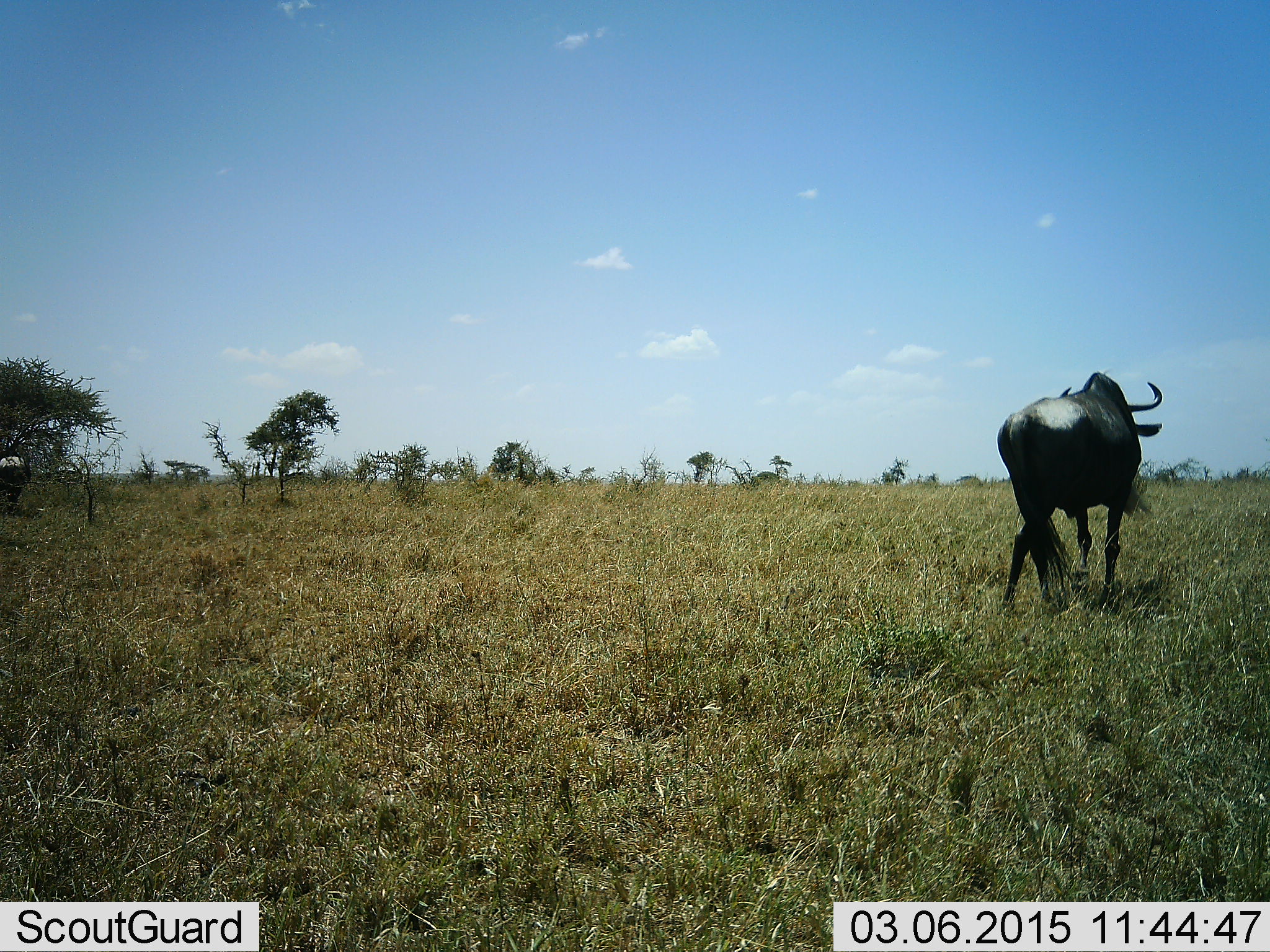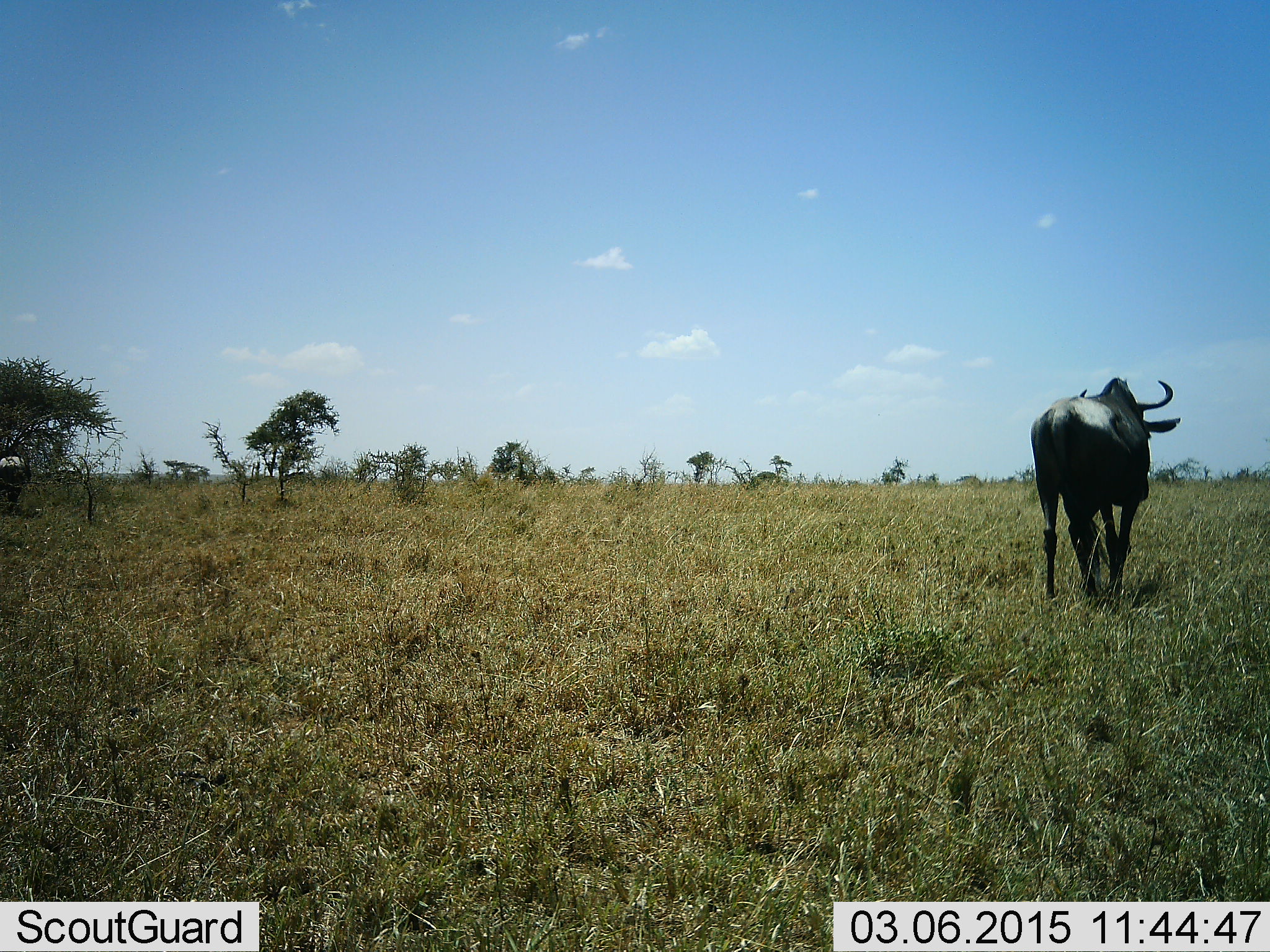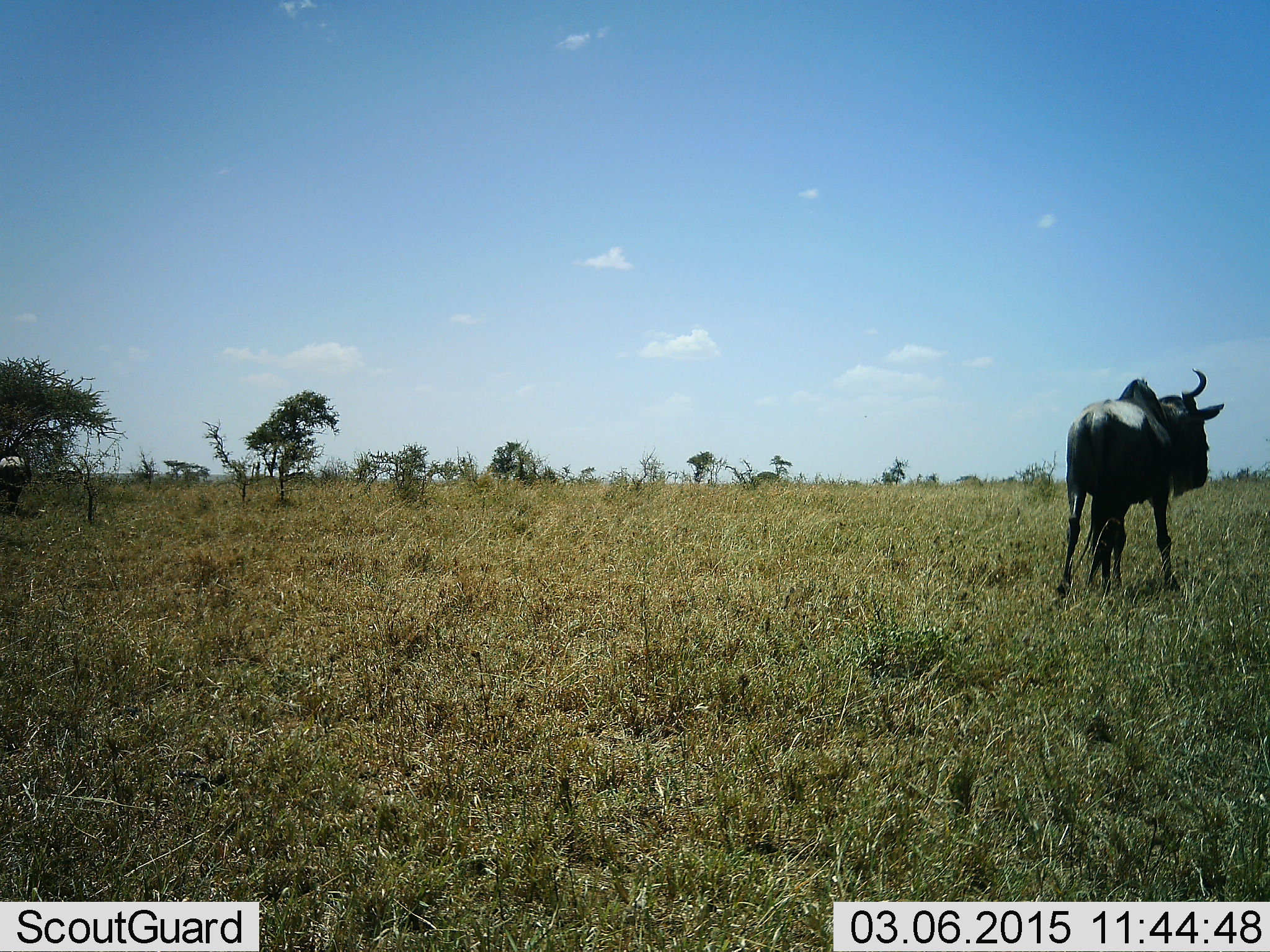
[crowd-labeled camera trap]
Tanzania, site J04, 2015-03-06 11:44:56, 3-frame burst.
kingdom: Animalia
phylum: Chordata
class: Mammalia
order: Artiodactyla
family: Bovidae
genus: Connochaetes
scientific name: Connochaetes taurinus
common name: blue wildebeest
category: wildebeest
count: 1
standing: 30%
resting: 0%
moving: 90%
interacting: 0%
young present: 0%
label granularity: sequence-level